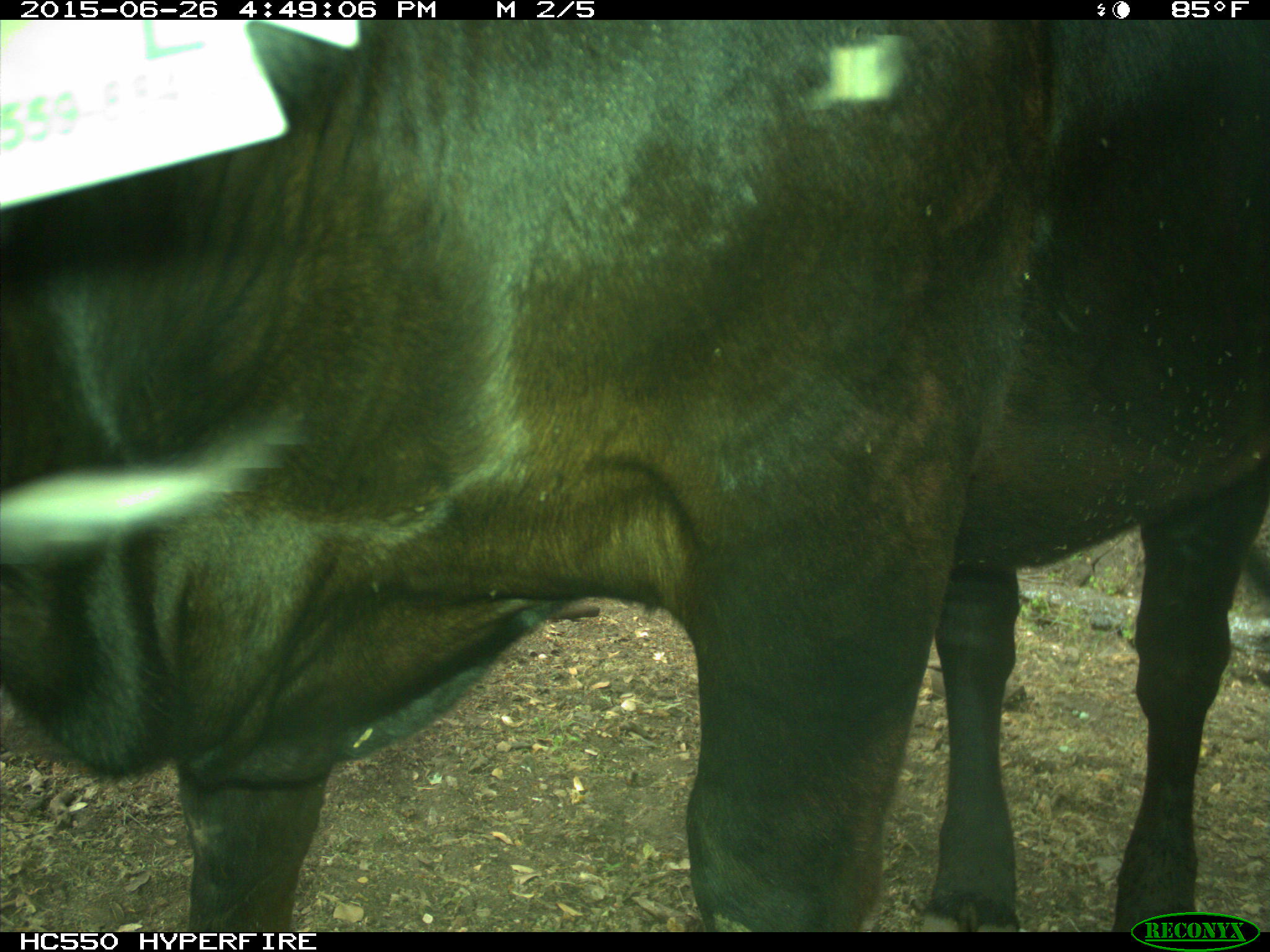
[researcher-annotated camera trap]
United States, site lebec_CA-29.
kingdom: Animalia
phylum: Chordata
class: Mammalia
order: Artiodactyla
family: Bovidae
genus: Bos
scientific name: Bos taurus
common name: domestic cow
Bos taurus (domestic cow).